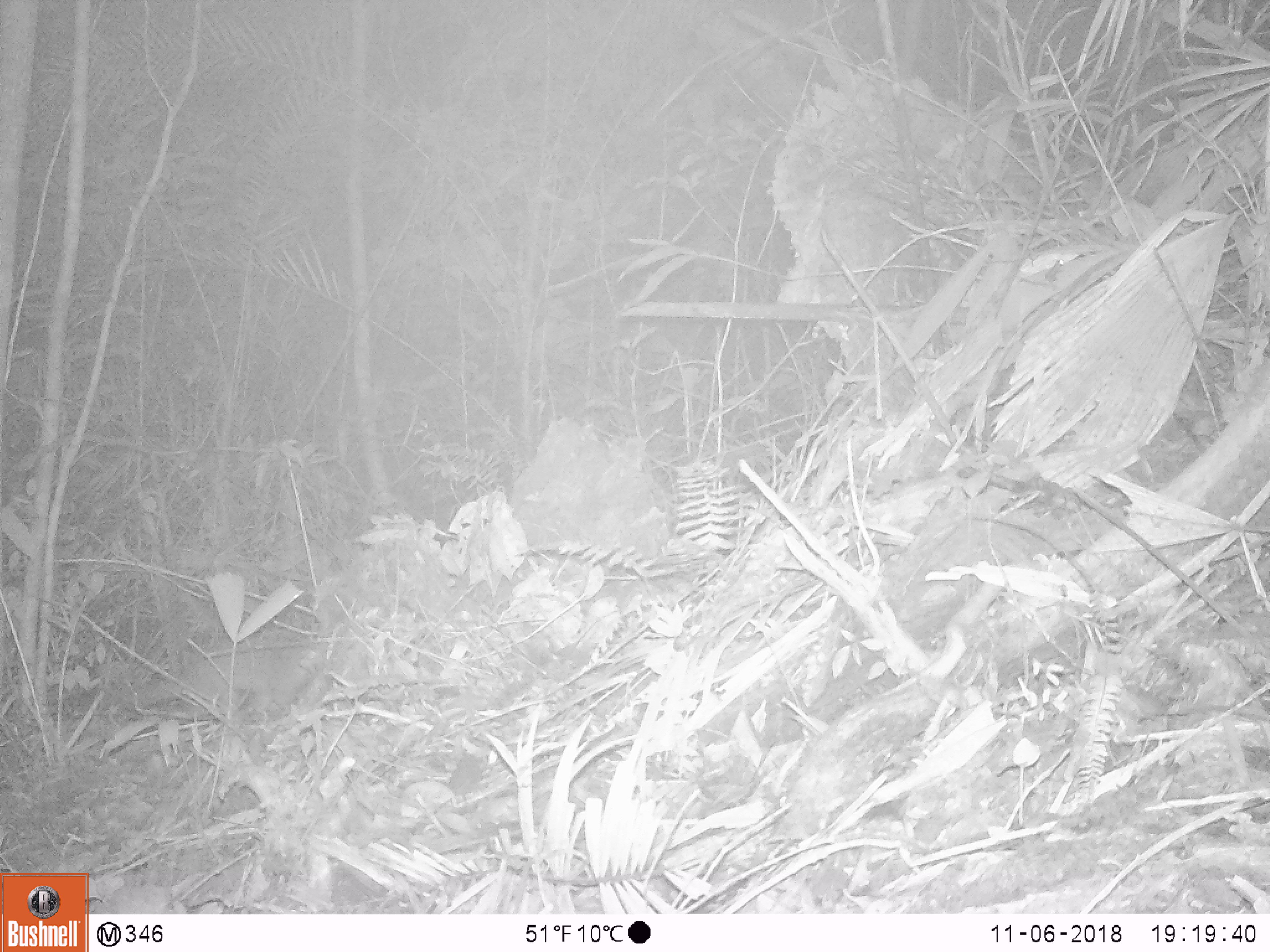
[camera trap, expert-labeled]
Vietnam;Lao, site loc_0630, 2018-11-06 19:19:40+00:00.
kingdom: Animalia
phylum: Chordata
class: Mammalia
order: Rodentia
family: Muridae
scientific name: Muridae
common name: old-world mice and rats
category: unidentified murid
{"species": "unidentified murid (old-world mice and rats) (Muridae)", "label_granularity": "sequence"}